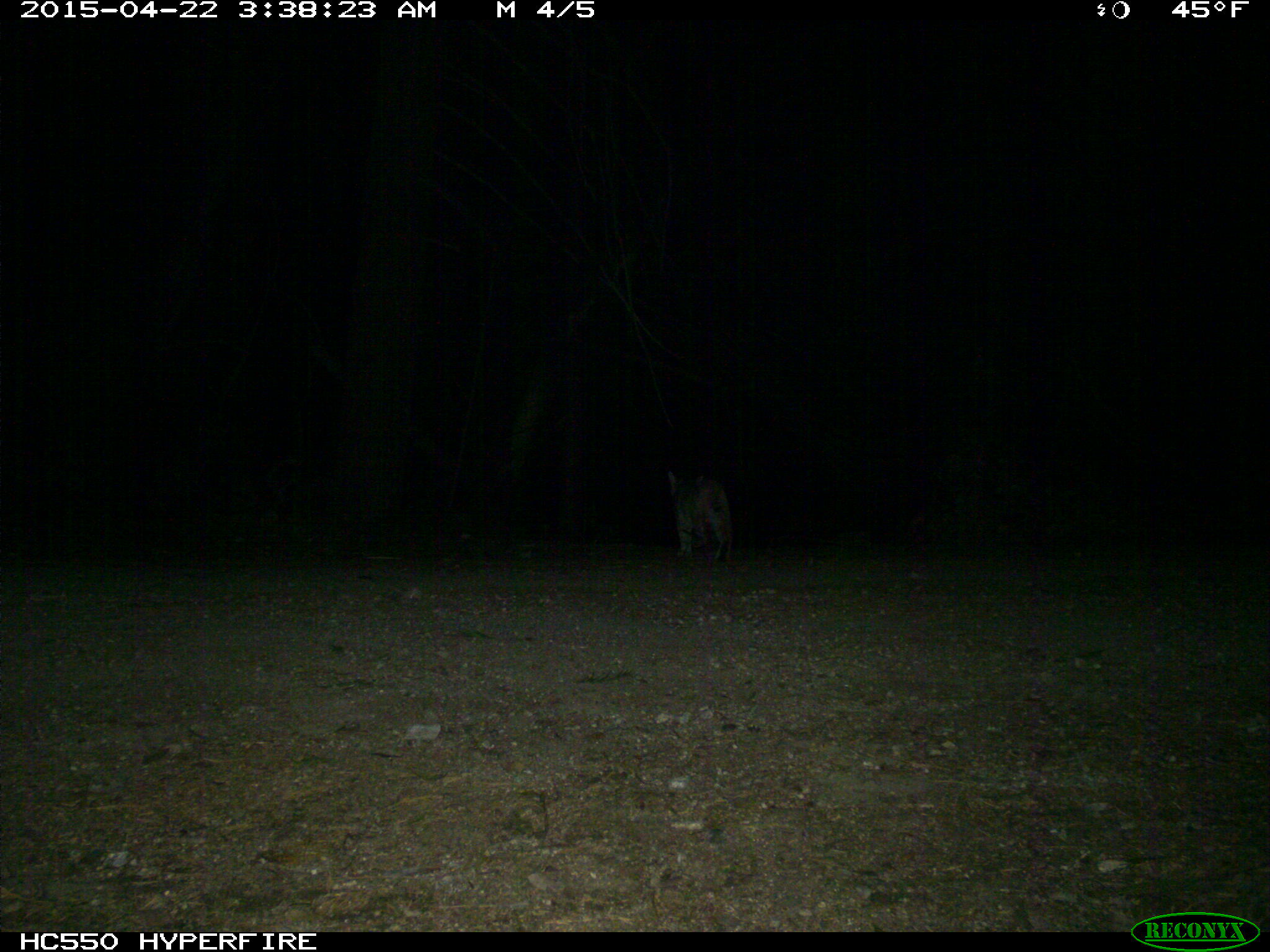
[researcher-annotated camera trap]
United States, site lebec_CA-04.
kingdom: Animalia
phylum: Chordata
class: Mammalia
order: Carnivora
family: Felidae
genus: Lynx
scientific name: Lynx rufus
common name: bobcat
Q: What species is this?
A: Lynx rufus (bobcat).